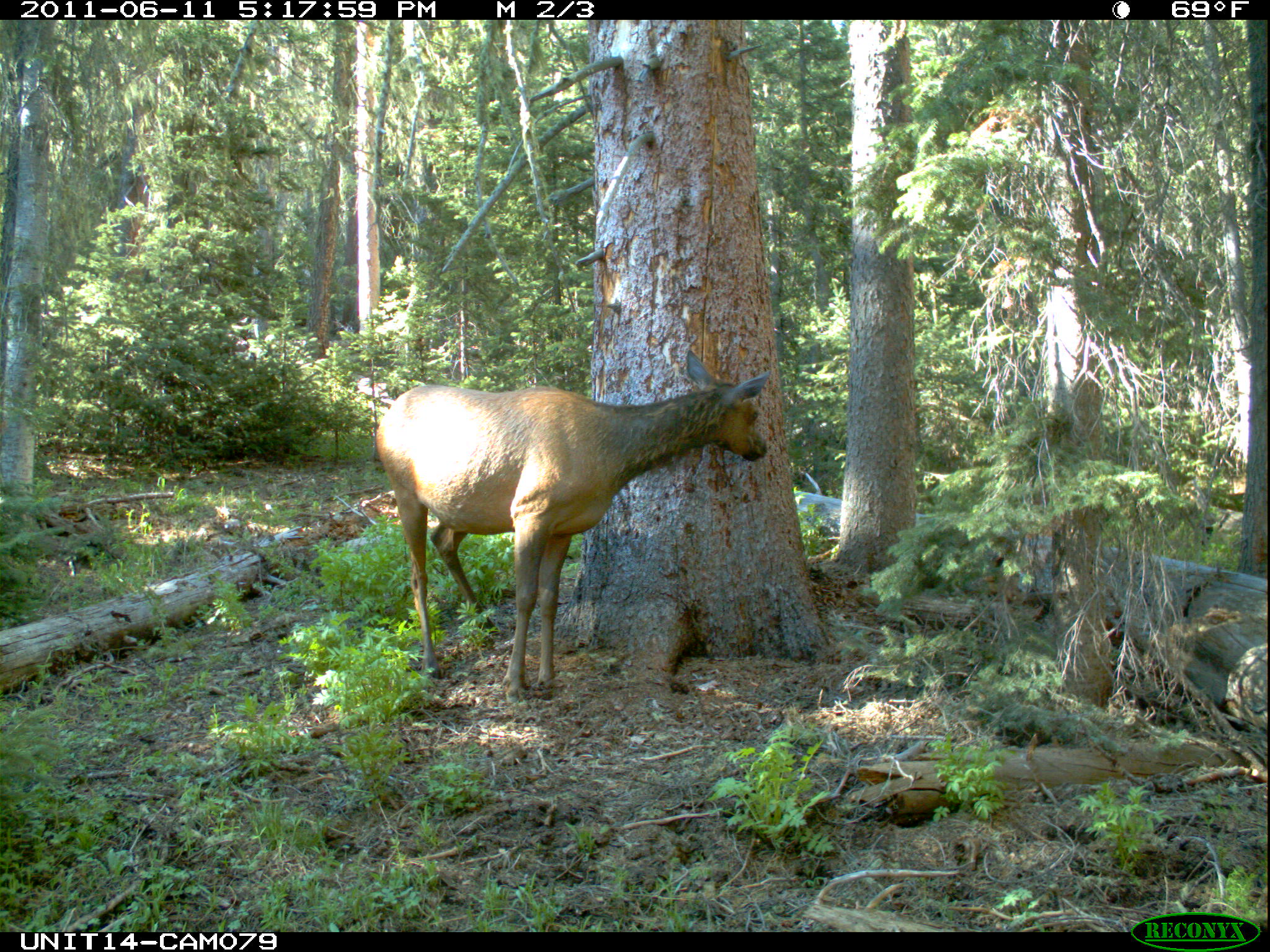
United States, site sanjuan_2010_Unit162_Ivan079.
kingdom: Animalia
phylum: Chordata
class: Mammalia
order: Artiodactyla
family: Cervidae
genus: Cervus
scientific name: Cervus elaphus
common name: red deer